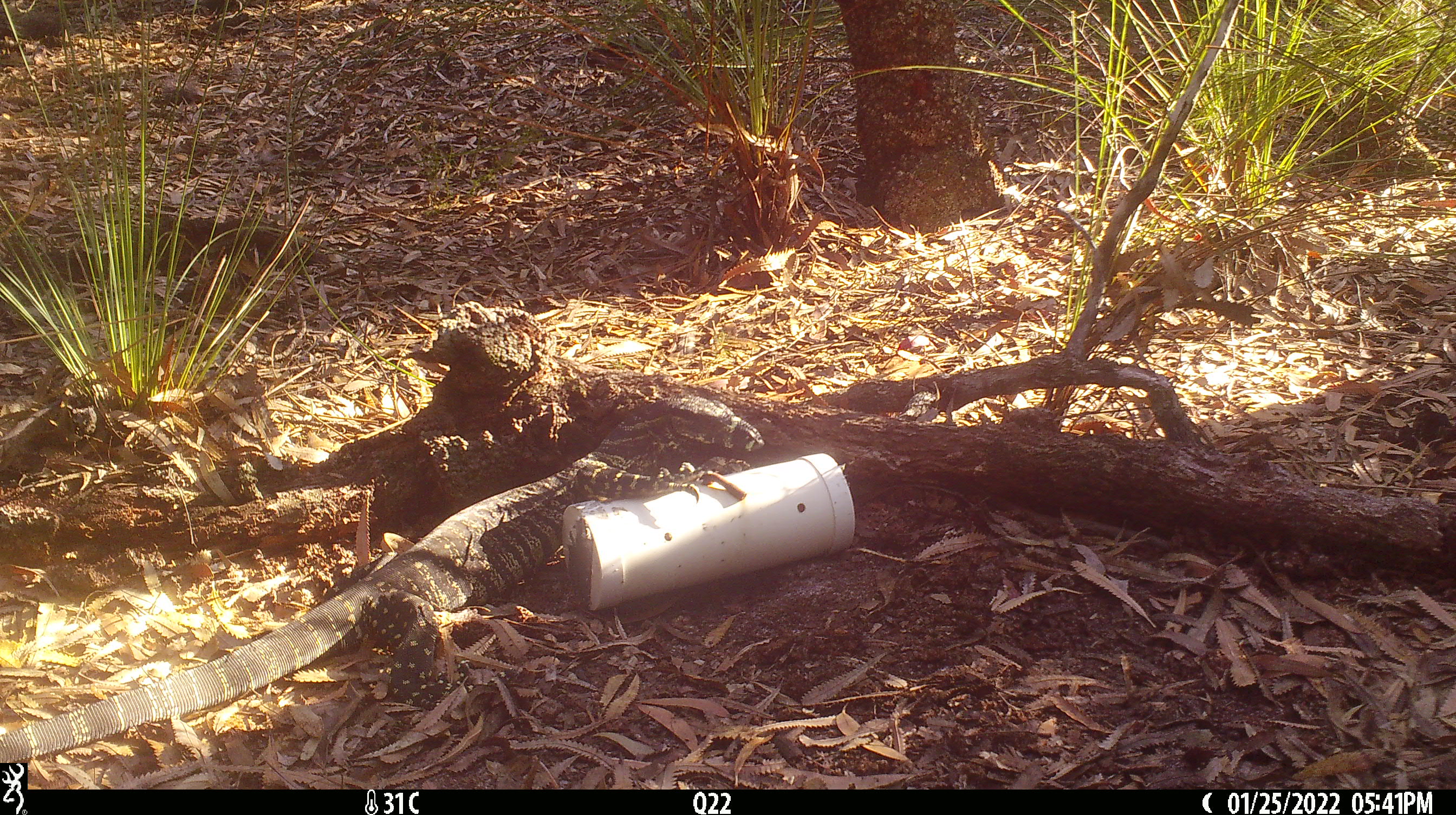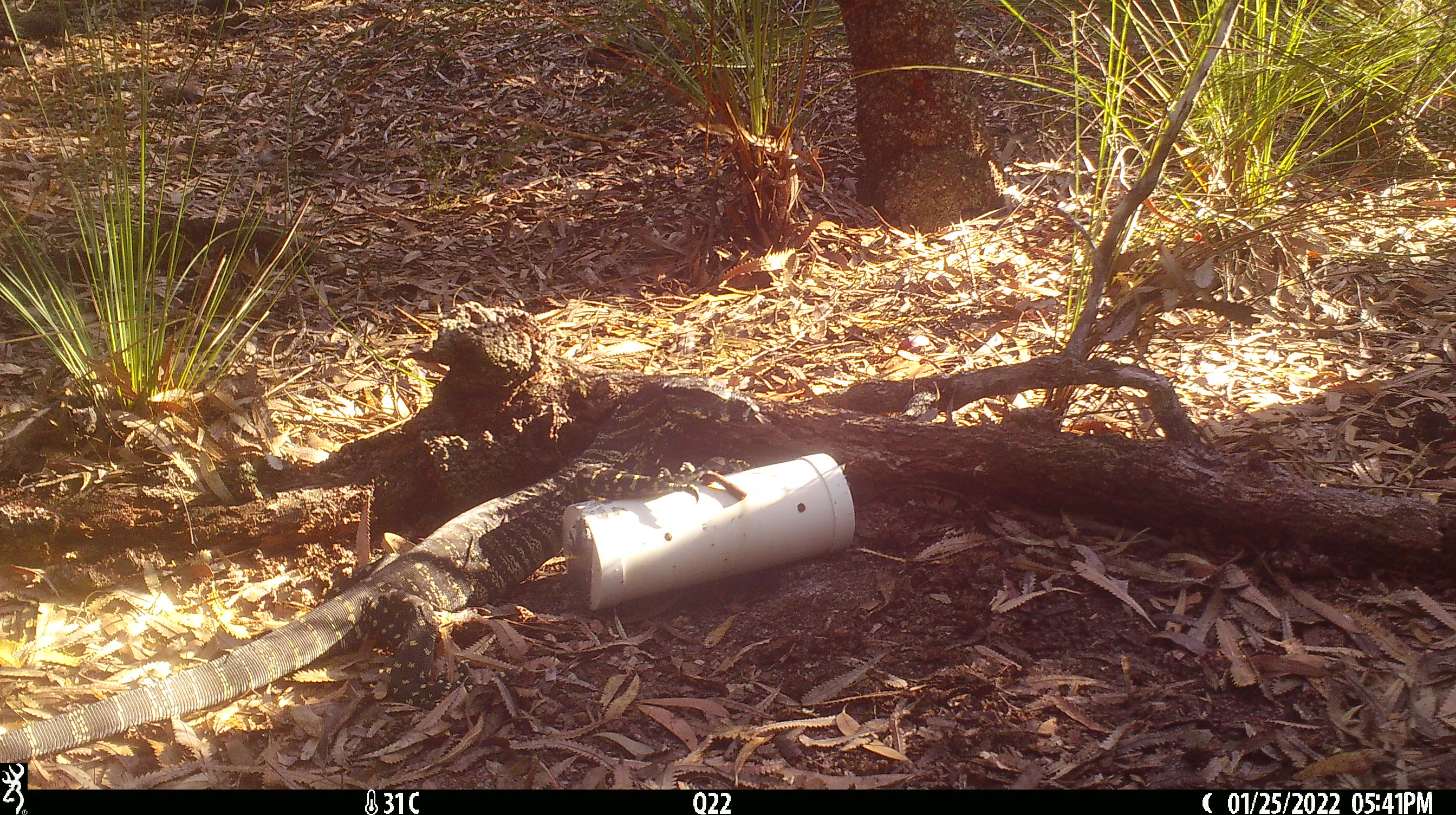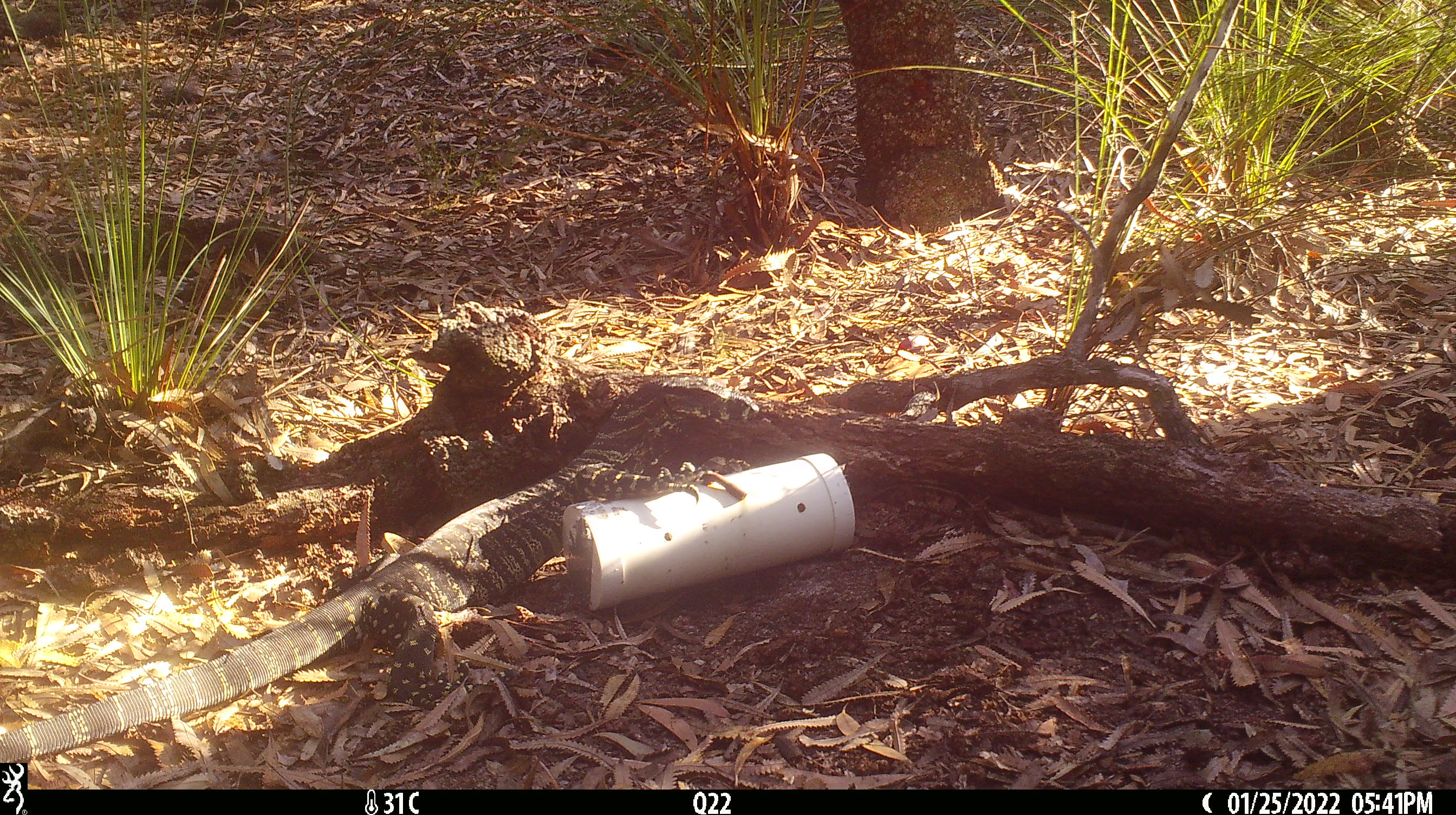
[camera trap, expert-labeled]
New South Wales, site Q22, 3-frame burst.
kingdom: Animalia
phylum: Chordata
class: Reptilia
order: Squamata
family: Varanidae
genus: Varanus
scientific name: Varanus varius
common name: lace monitor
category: goanna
Goanna (lace monitor) (Varanus varius).